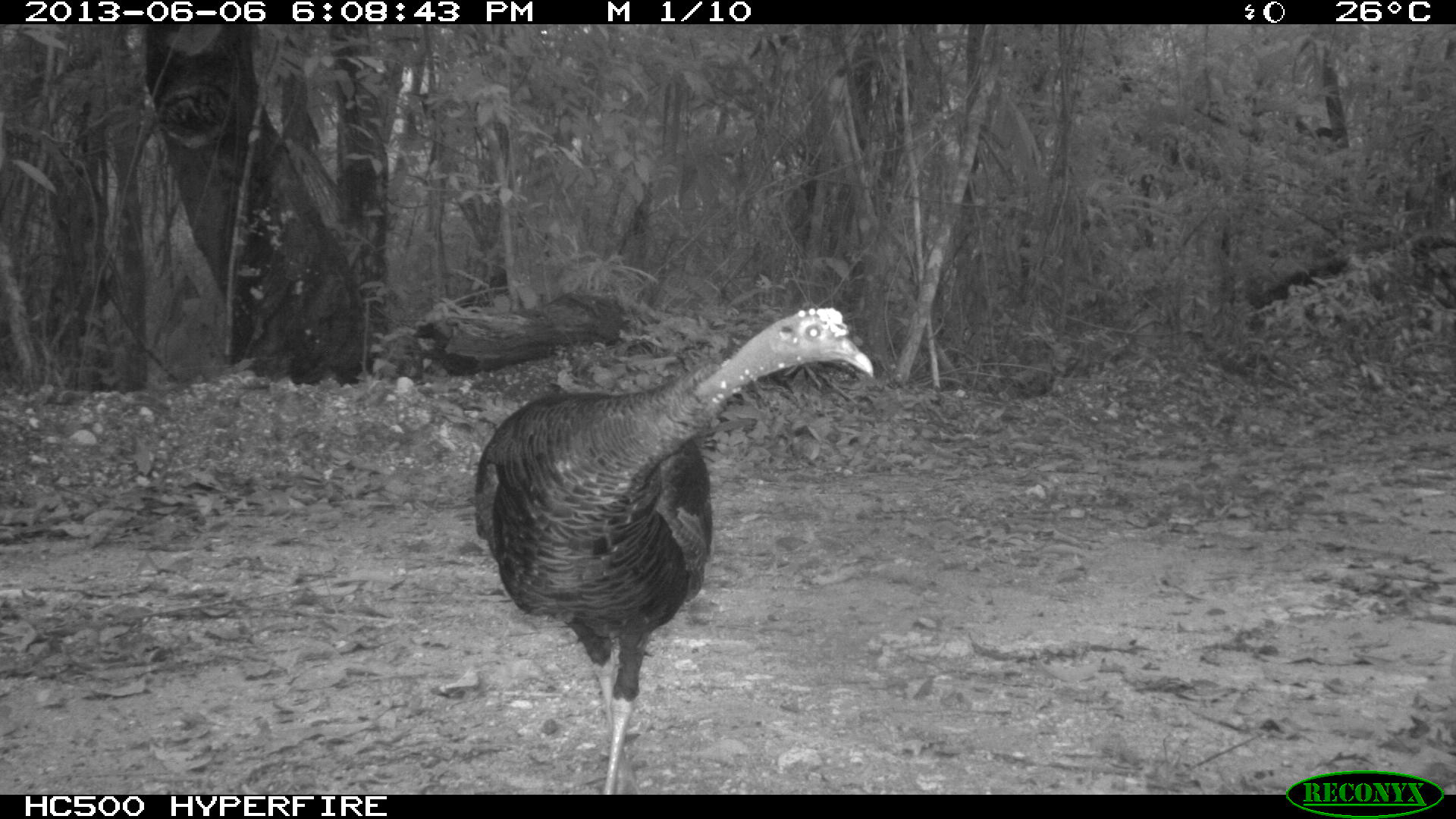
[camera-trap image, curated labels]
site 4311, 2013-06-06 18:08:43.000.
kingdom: Animalia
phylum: Chordata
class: Aves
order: Galliformes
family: Phasianidae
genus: Meleagris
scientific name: Meleagris ocellata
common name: ocellated turkey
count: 1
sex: female